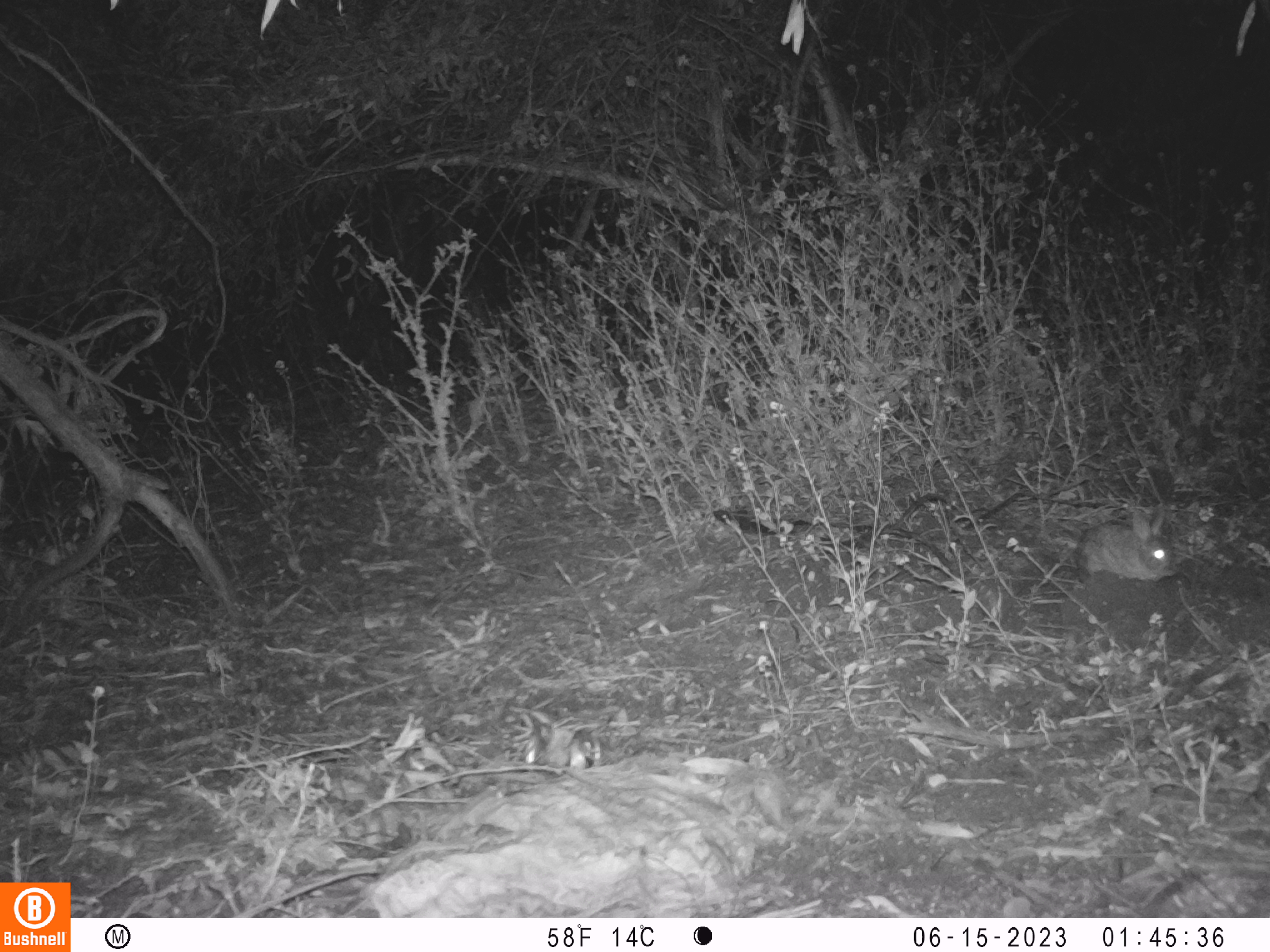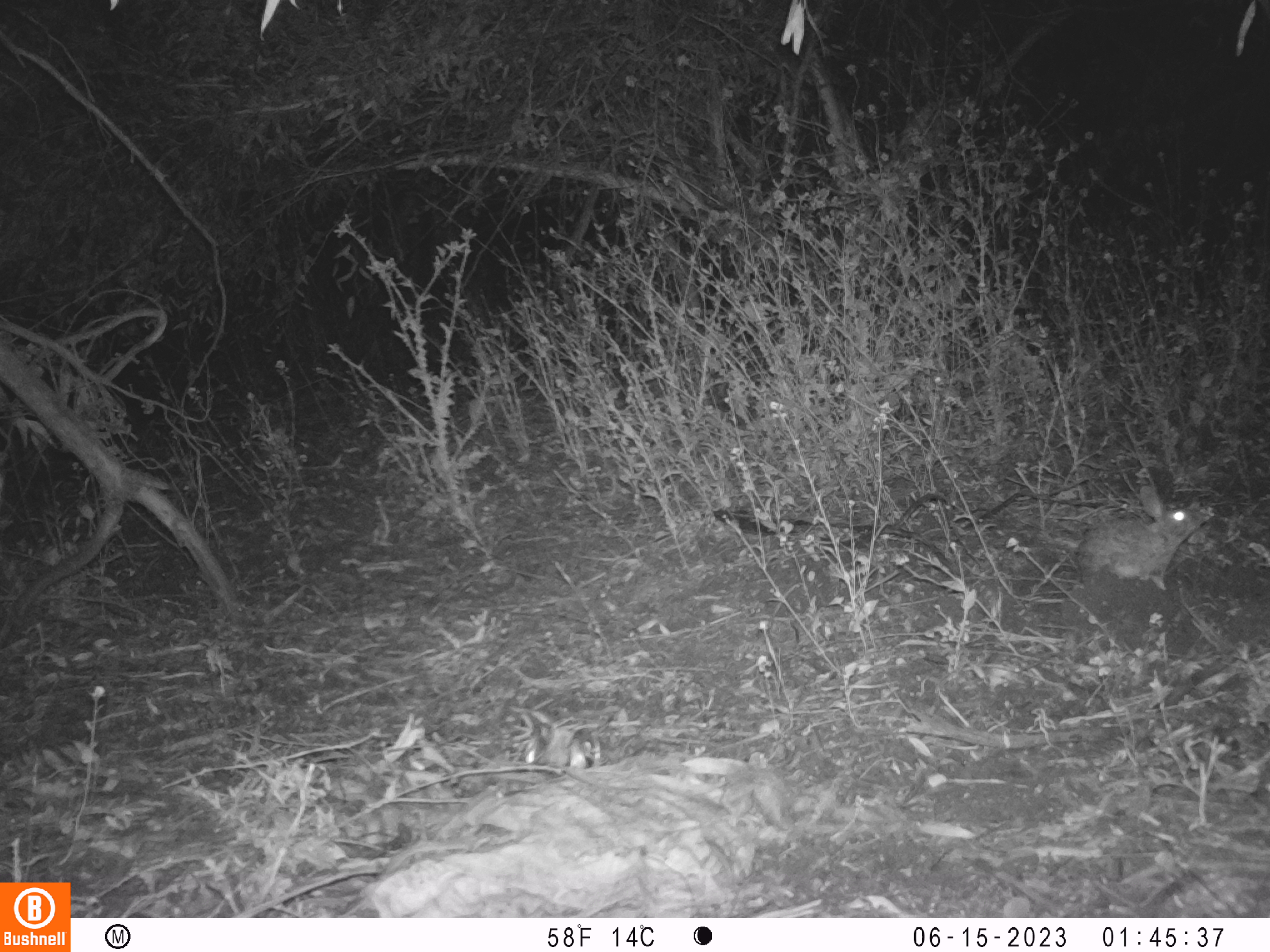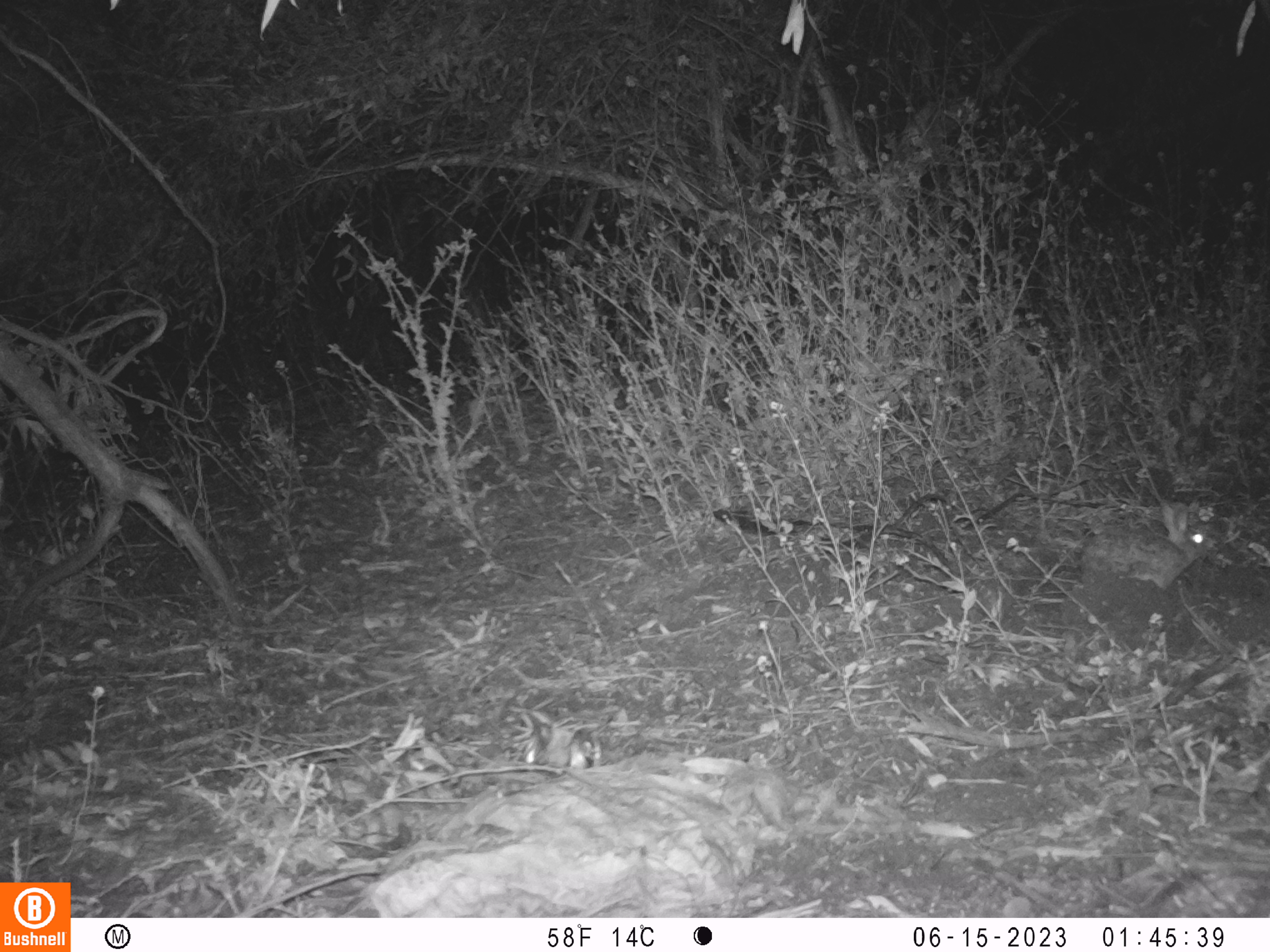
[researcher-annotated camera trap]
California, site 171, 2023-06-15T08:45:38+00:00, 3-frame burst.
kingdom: Animalia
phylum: Chordata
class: Mammalia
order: Lagomorpha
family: Leporidae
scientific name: Leporidae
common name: rabbit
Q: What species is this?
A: Rabbit (Leporidae).